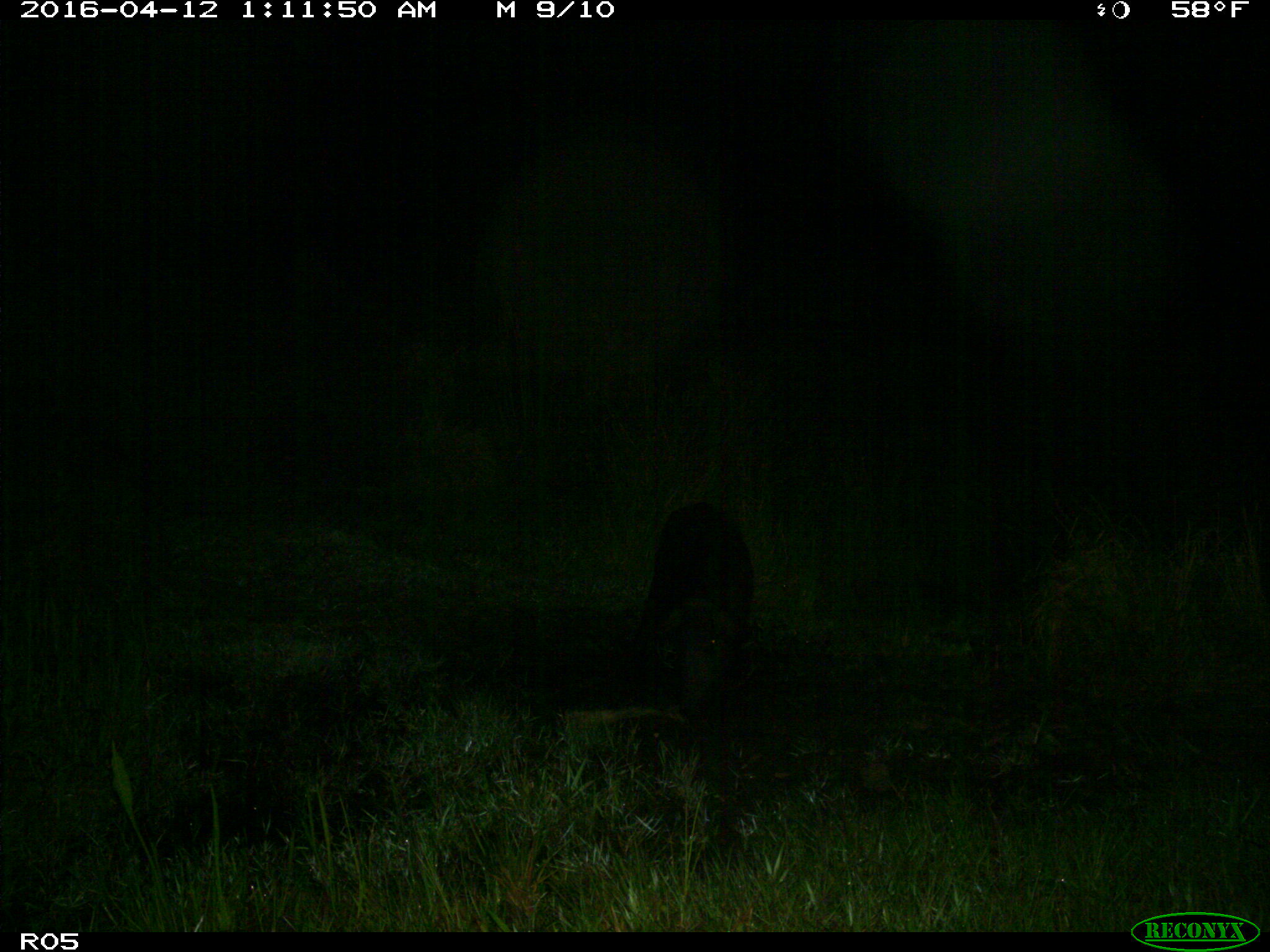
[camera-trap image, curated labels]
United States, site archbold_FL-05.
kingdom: Animalia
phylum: Chordata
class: Mammalia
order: Artiodactyla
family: Suidae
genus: Sus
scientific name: Sus scrofa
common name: wild boar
Sus scrofa (wild boar).